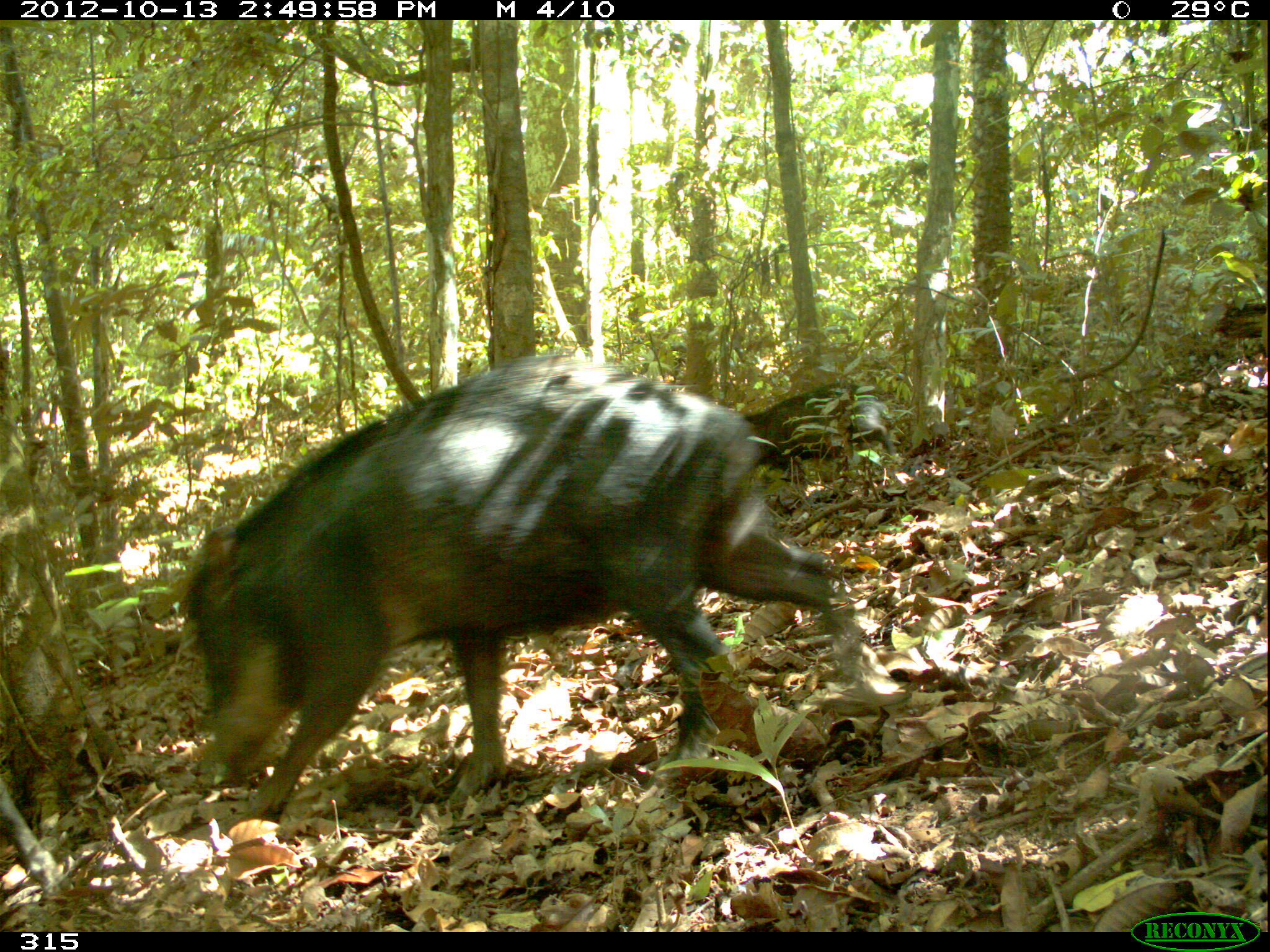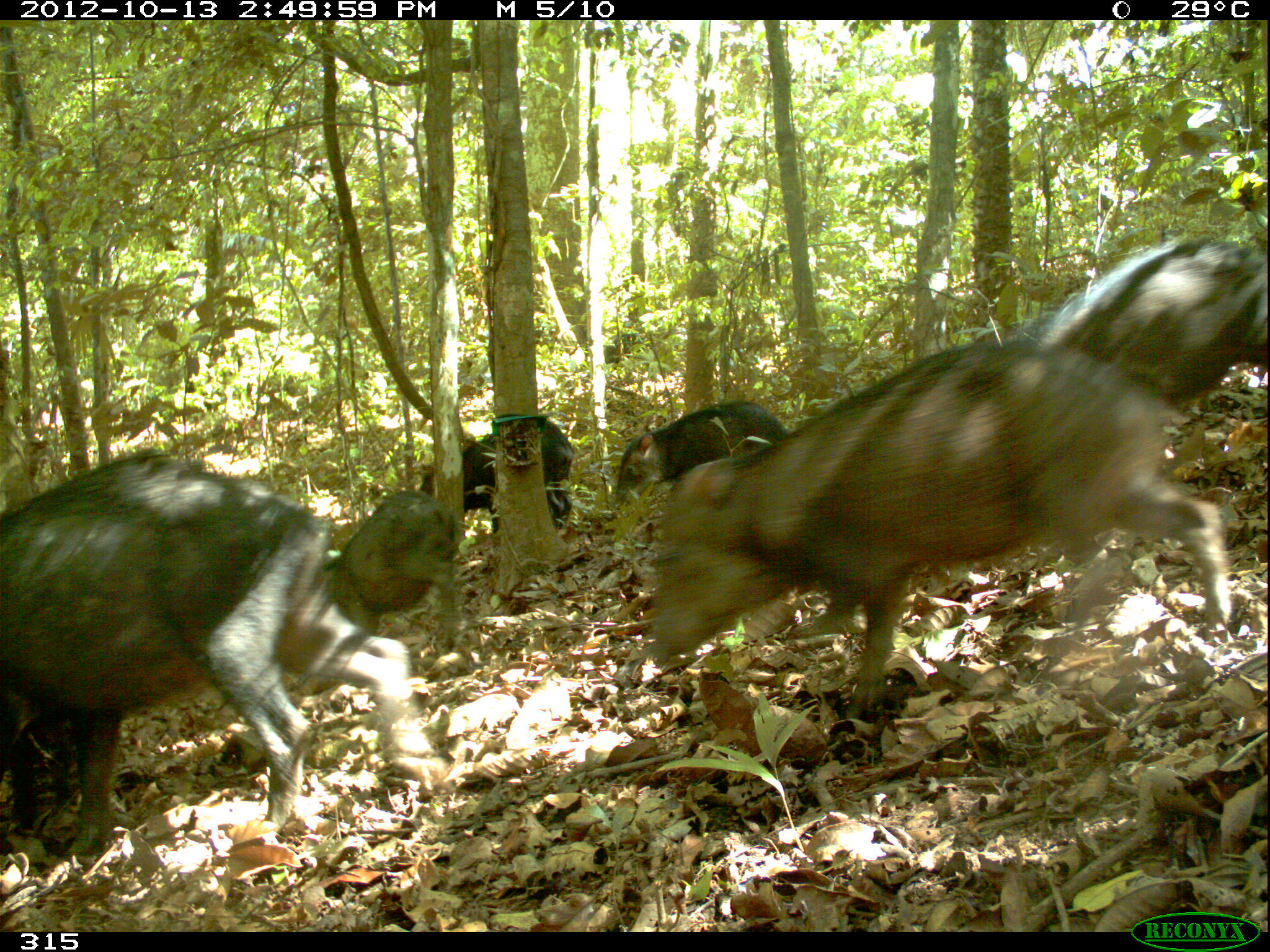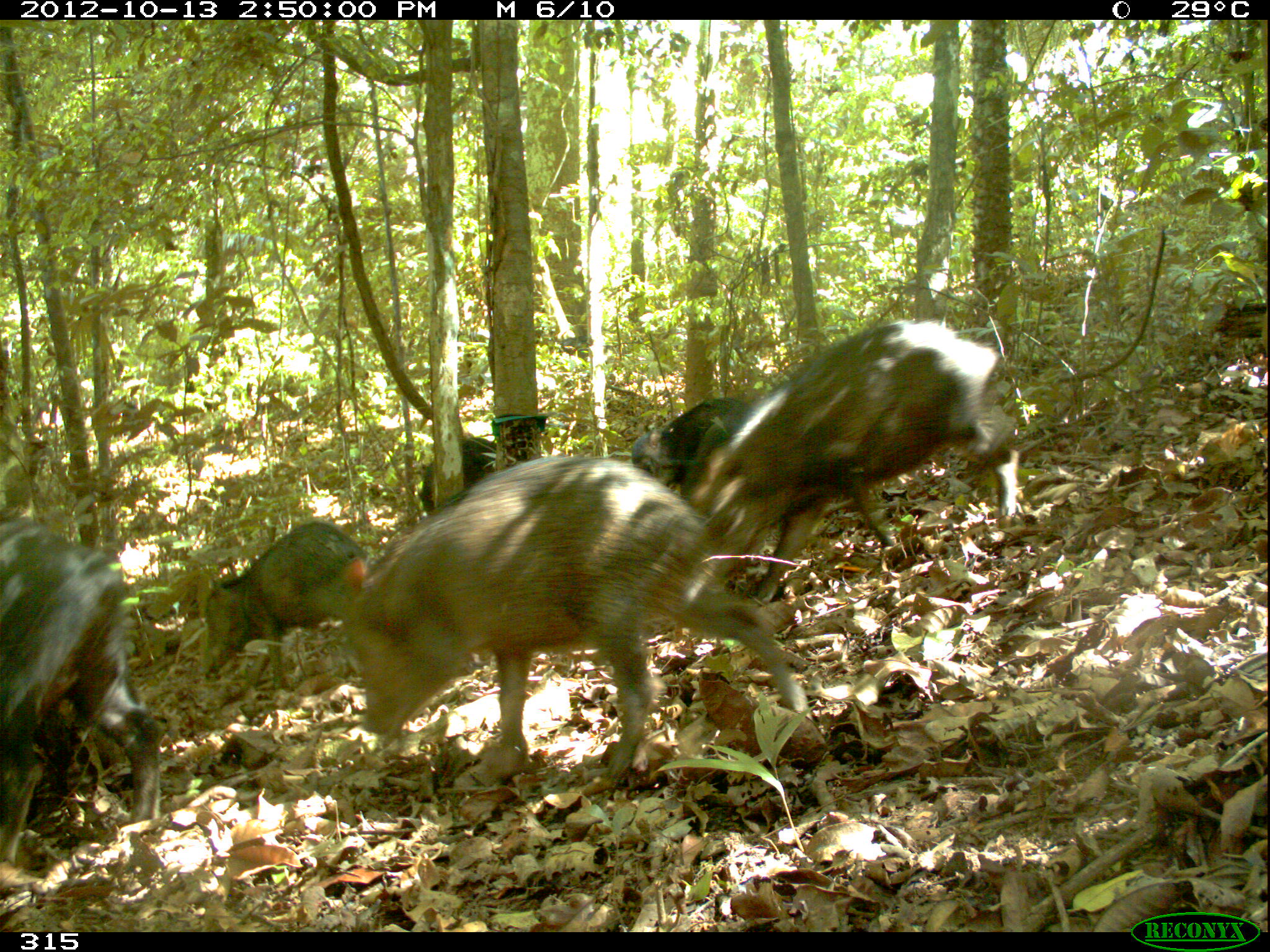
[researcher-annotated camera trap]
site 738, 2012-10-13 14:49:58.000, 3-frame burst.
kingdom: Animalia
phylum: Chordata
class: Mammalia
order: Artiodactyla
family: Tayassuidae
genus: Tayassu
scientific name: Tayassu pecari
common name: white-lipped peccary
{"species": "Tayassu pecari (white-lipped peccary)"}